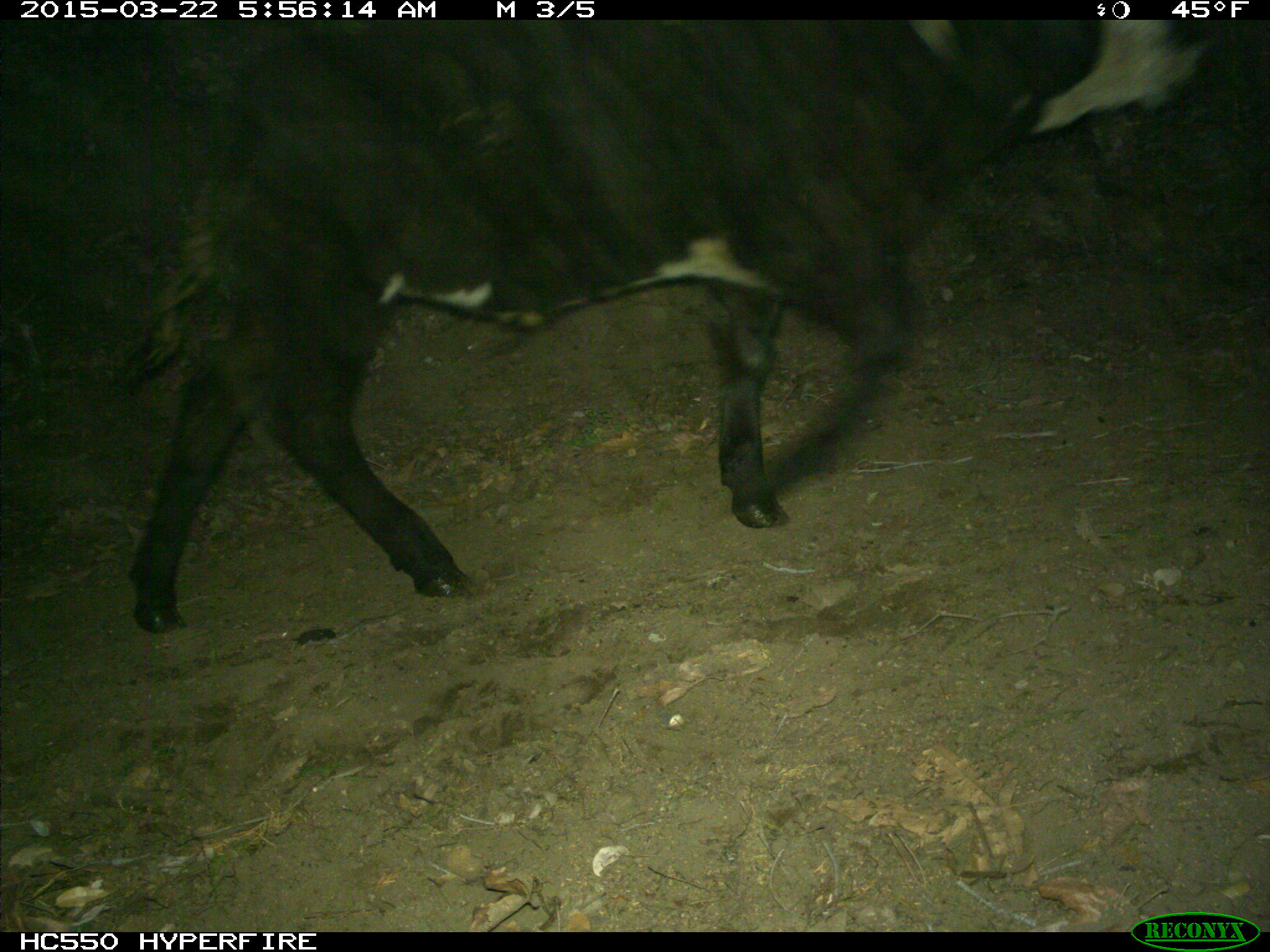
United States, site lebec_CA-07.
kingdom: Animalia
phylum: Chordata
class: Mammalia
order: Artiodactyla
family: Bovidae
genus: Bos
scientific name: Bos taurus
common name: domestic cow